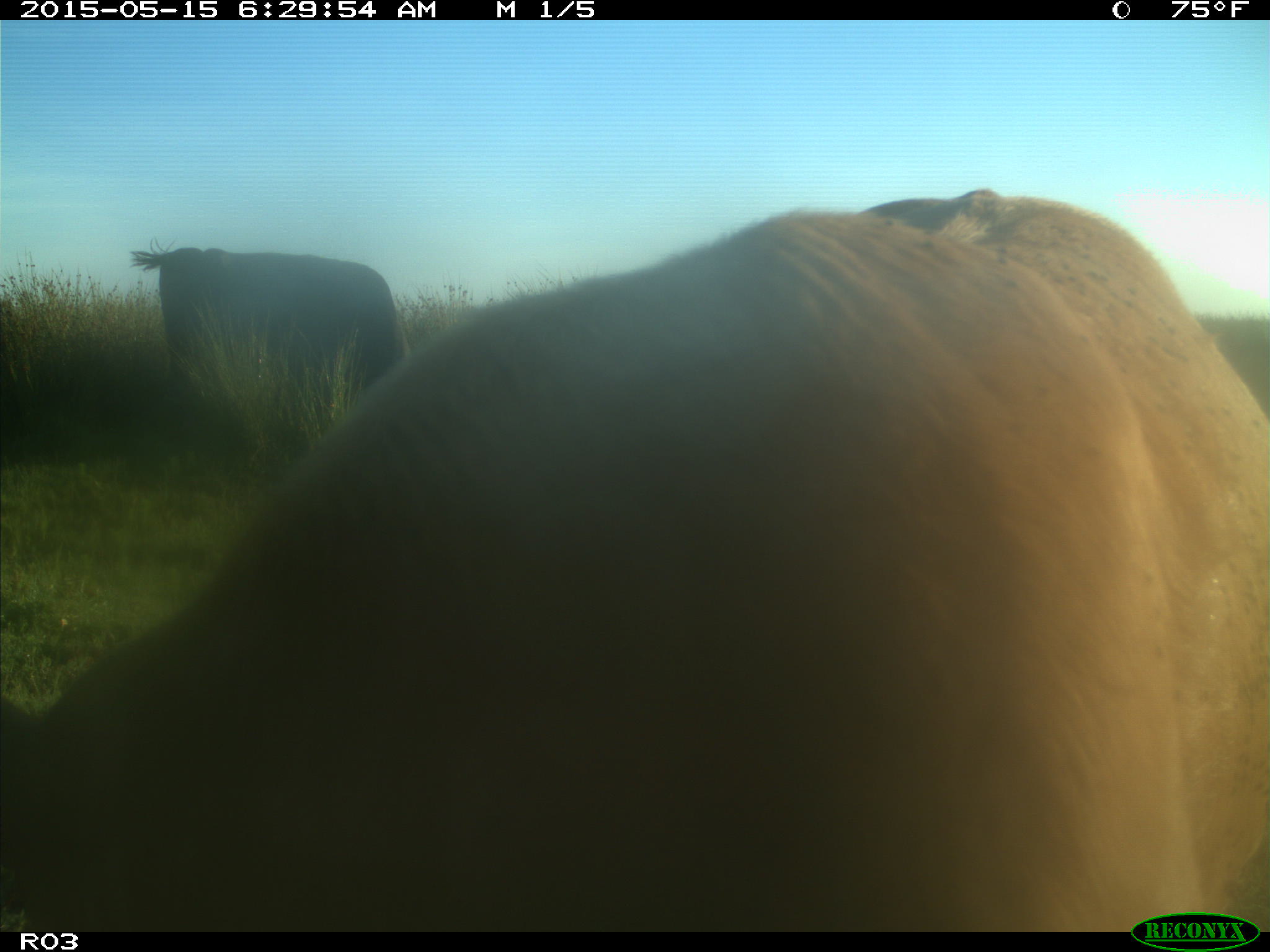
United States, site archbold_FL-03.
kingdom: Animalia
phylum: Chordata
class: Mammalia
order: Artiodactyla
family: Bovidae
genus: Bos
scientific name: Bos taurus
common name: domestic cow